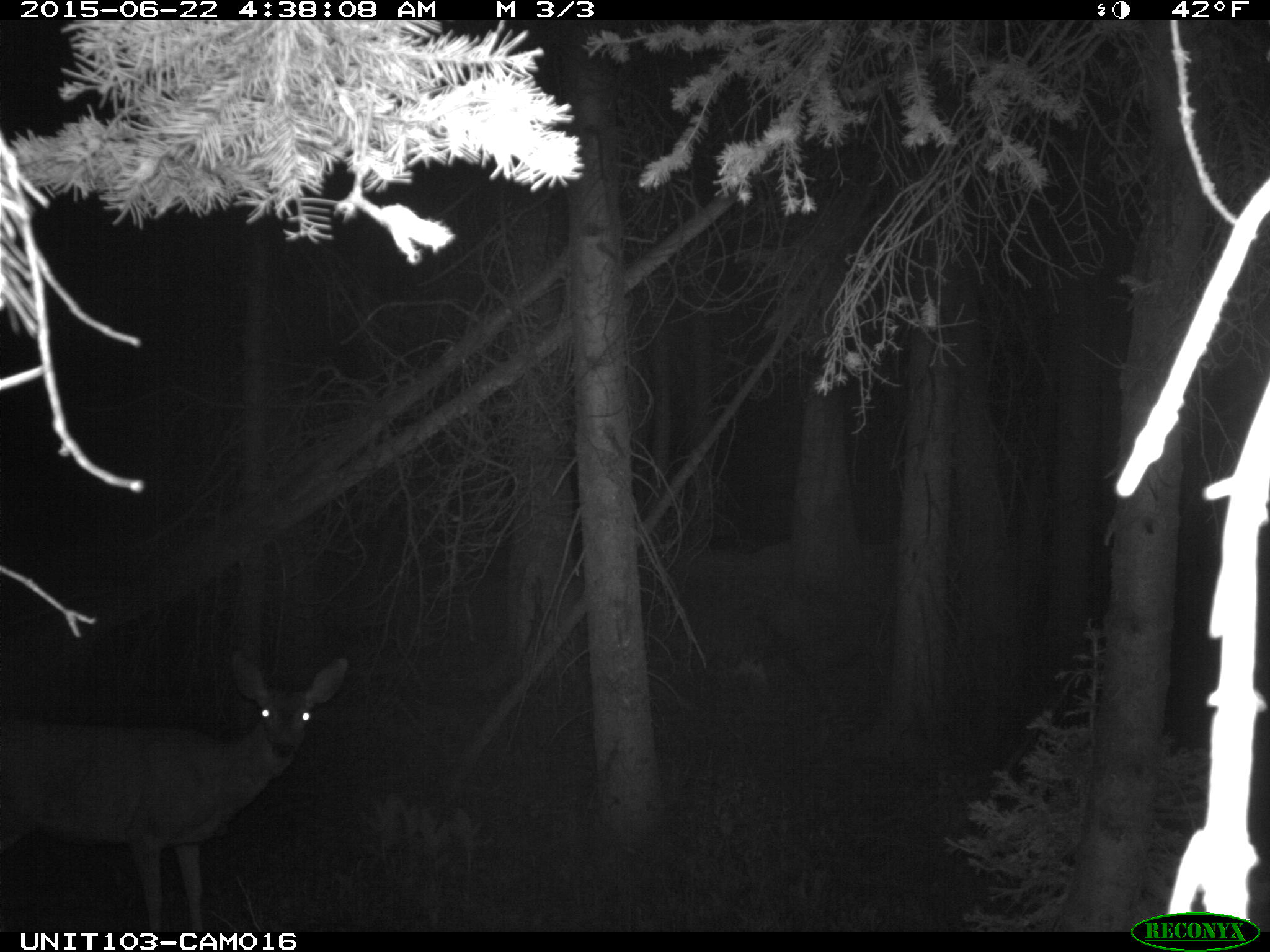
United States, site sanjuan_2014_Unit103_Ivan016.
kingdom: Animalia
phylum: Chordata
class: Mammalia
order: Artiodactyla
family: Cervidae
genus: Odocoileus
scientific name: Odocoileus hemionus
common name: mule deer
Odocoileus hemionus (mule deer).